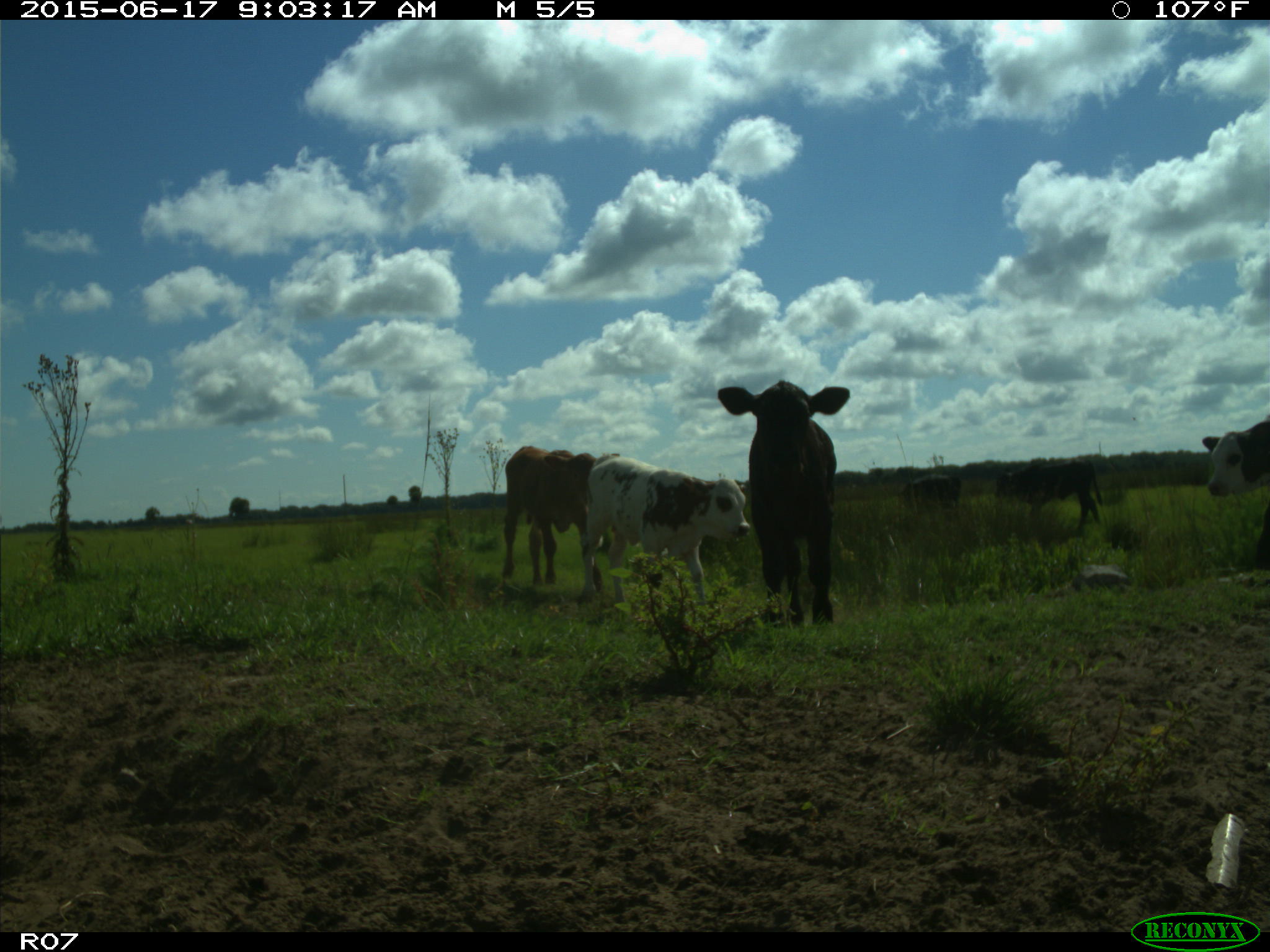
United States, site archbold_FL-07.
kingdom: Animalia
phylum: Chordata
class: Mammalia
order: Artiodactyla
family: Bovidae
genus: Bos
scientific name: Bos taurus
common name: domestic cow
Bos taurus (domestic cow).